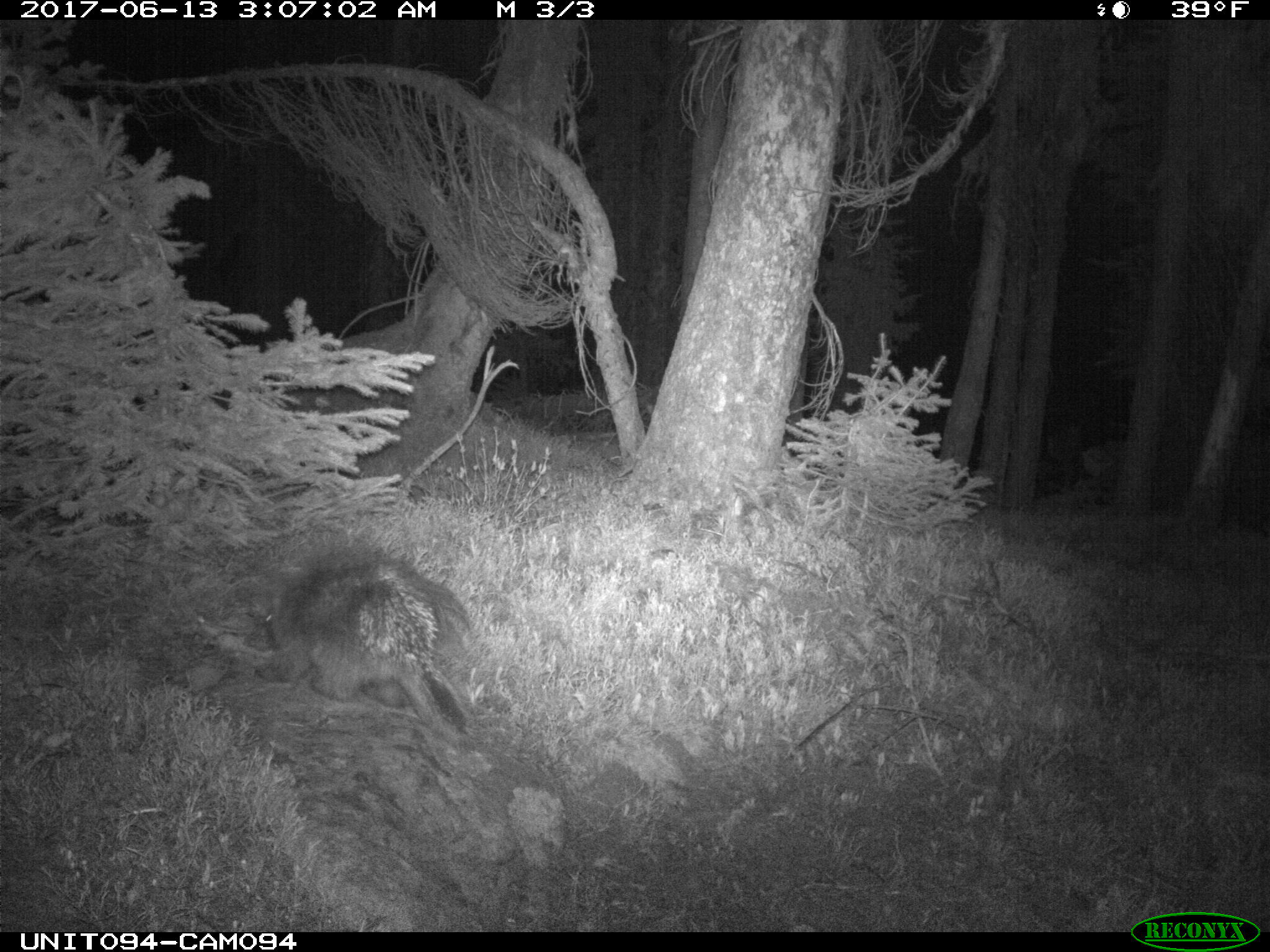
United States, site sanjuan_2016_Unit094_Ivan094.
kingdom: Animalia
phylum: Chordata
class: Mammalia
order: Rodentia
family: Erethizontidae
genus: Erethizon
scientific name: Erethizon dorsatum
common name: north american porcupine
Erethizon dorsatum (north american porcupine).